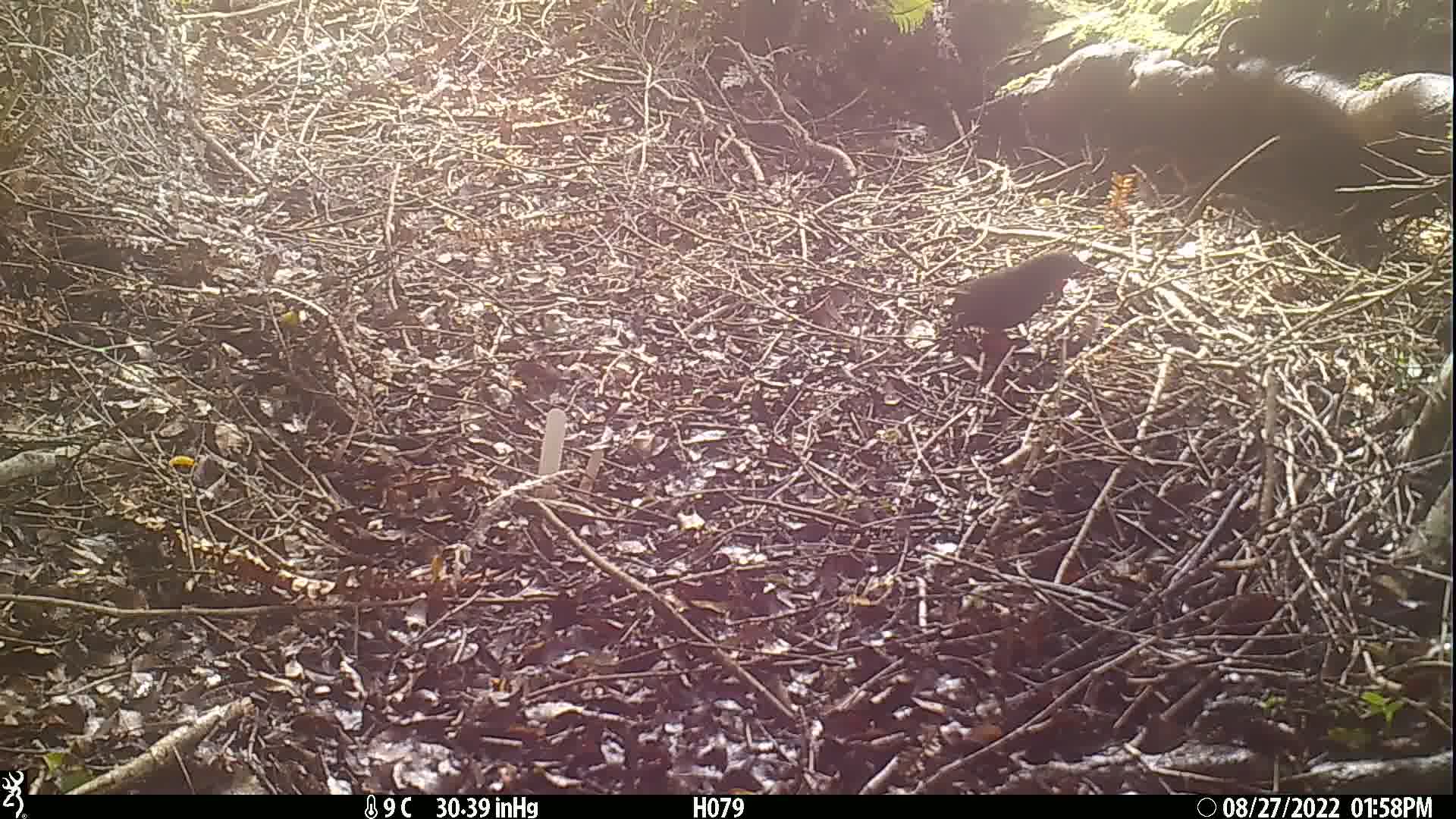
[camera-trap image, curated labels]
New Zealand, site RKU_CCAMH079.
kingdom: Animalia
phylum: Chordata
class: Aves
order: Passeriformes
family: Turdidae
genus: Turdus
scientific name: Turdus merula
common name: eurasian blackbird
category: blackbird